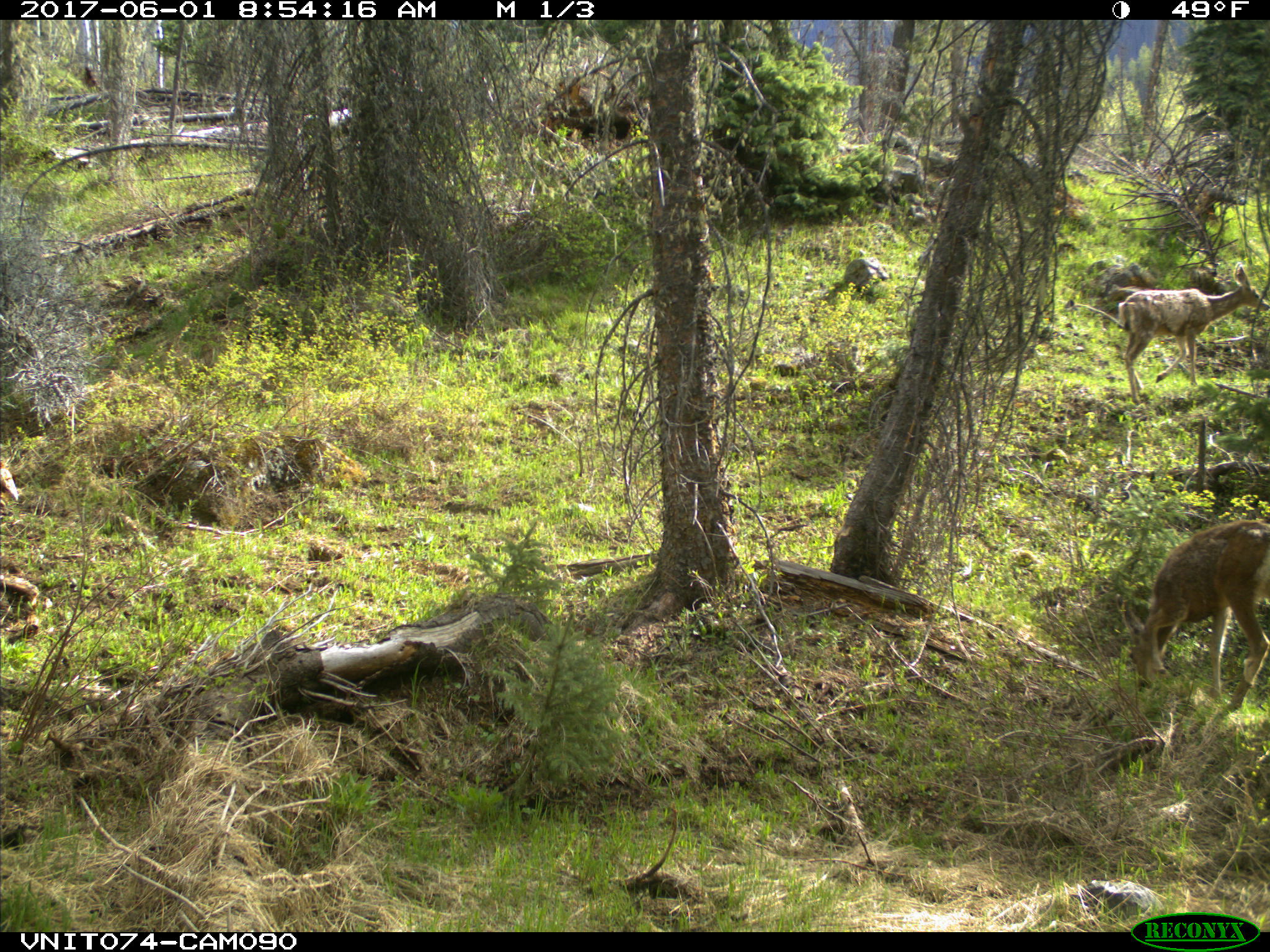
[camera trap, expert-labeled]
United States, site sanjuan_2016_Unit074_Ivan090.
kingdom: Animalia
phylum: Chordata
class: Mammalia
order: Artiodactyla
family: Cervidae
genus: Odocoileus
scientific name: Odocoileus hemionus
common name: mule deer